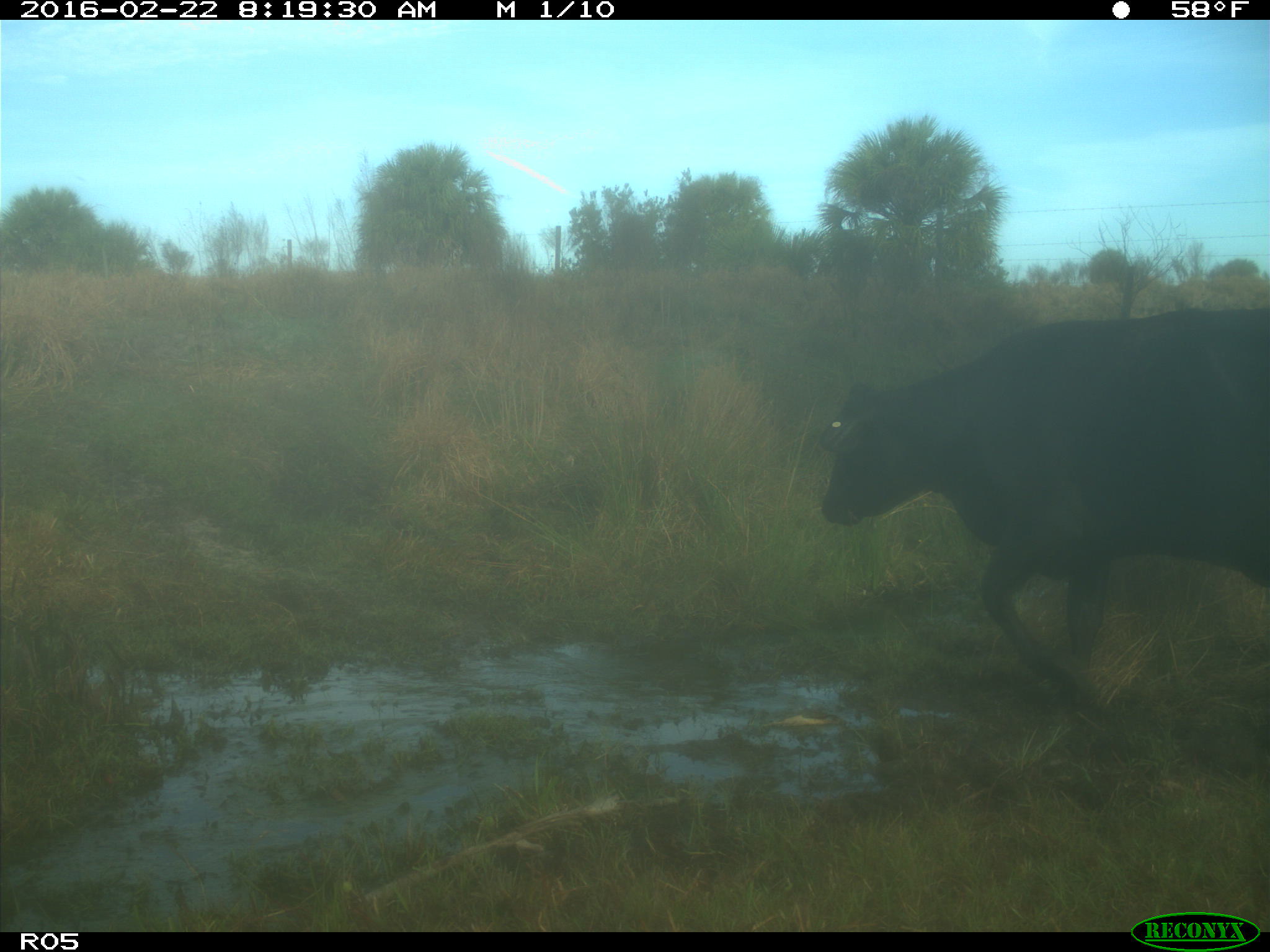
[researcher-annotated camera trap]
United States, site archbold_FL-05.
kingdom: Animalia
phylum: Chordata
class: Mammalia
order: Artiodactyla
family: Bovidae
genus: Bos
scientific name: Bos taurus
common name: domestic cow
Bos taurus (domestic cow).